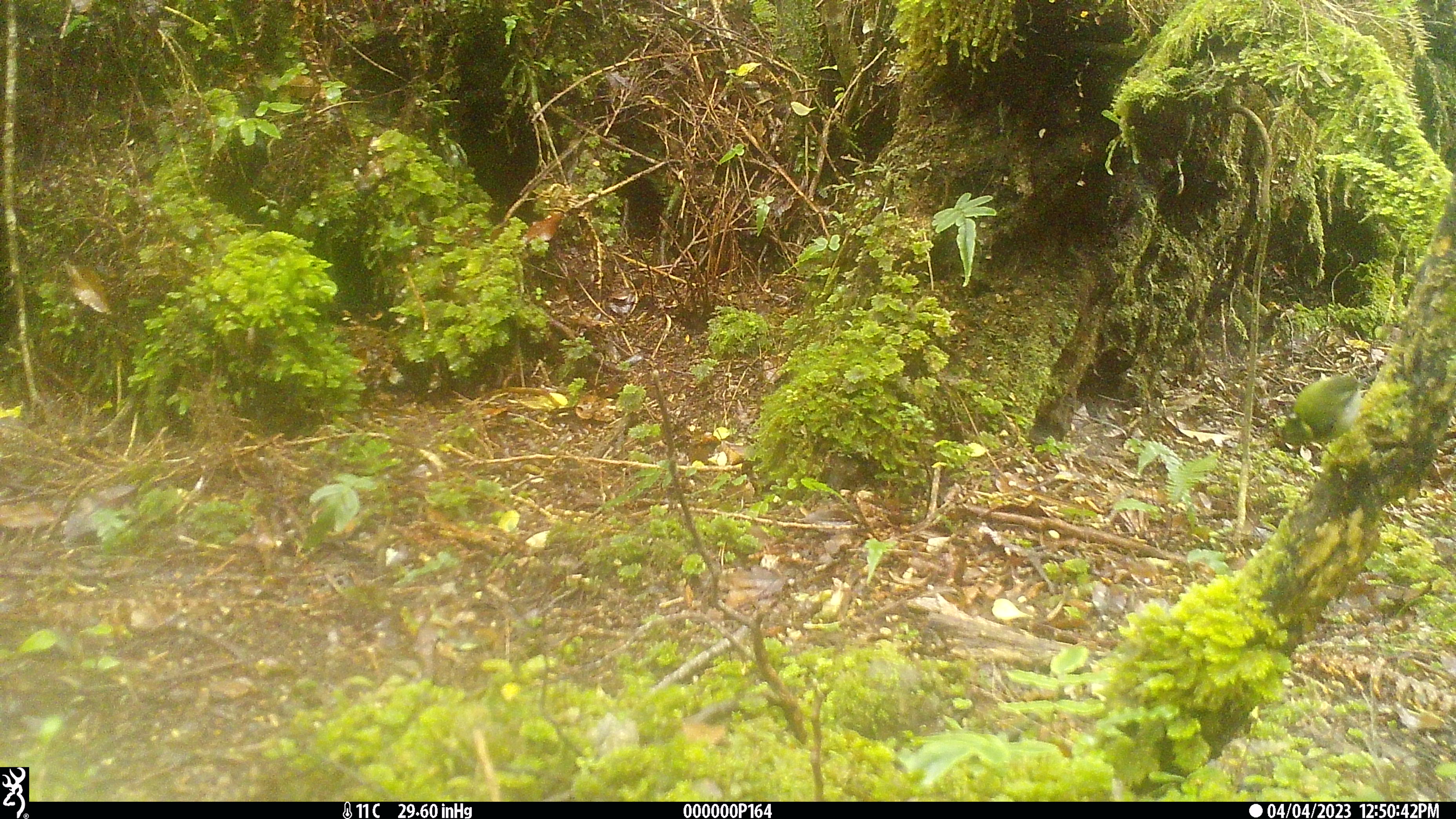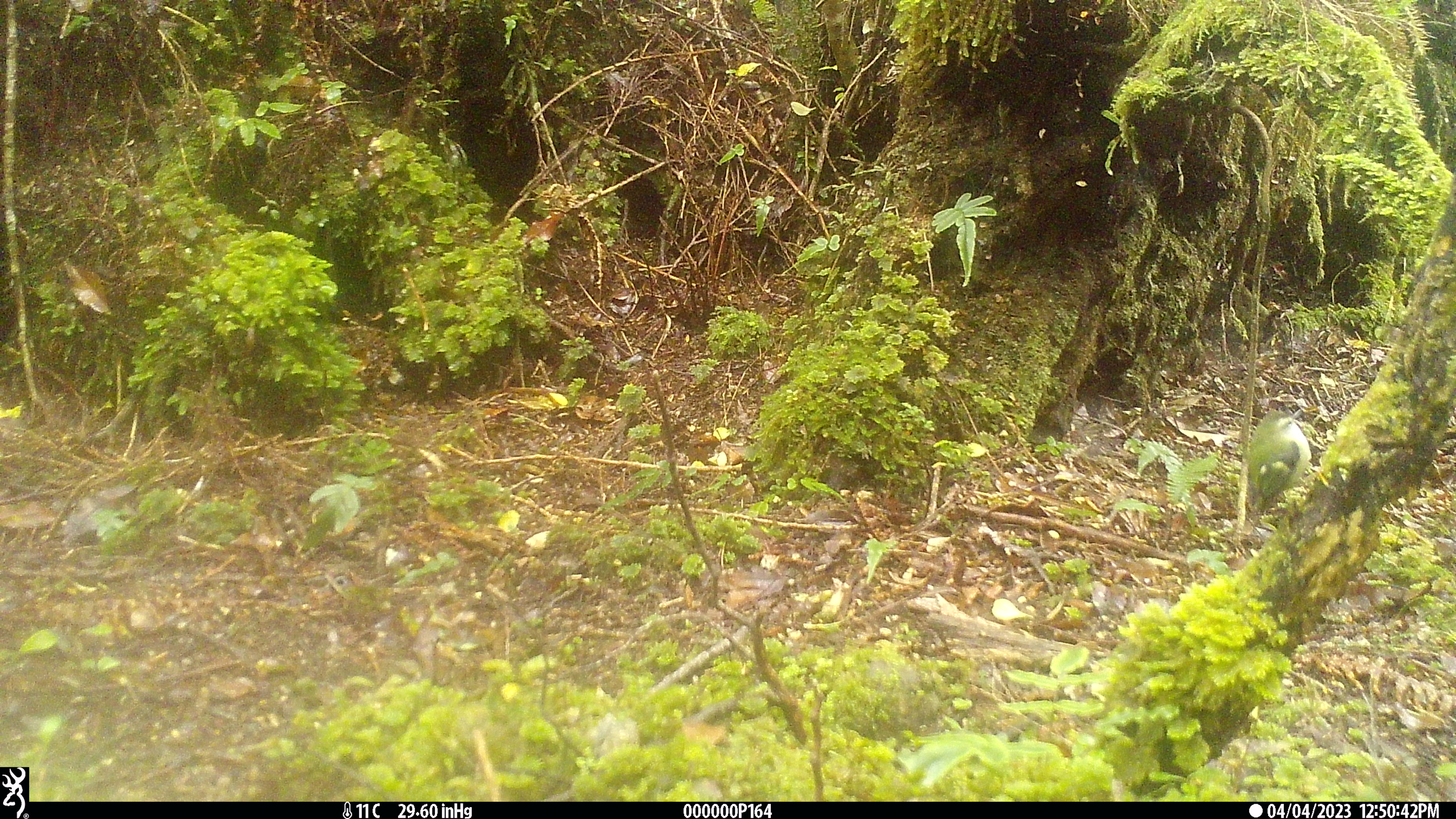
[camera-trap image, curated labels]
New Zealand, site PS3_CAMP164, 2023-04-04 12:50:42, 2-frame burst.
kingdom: Animalia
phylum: Chordata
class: Aves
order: Passeriformes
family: Acanthisittidae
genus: Acanthisitta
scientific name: Acanthisitta chloris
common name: rifleman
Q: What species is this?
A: Rifleman (Acanthisitta chloris).